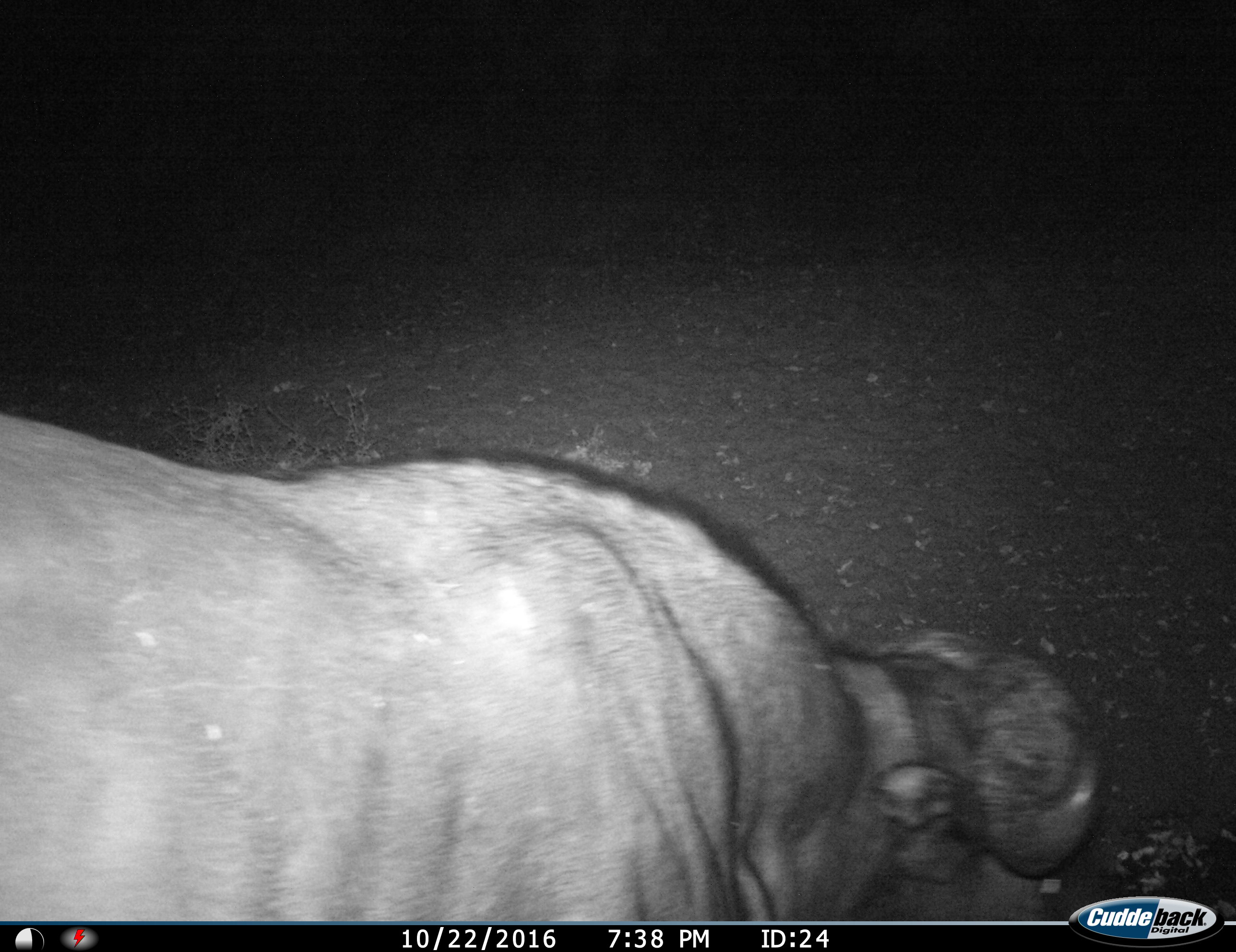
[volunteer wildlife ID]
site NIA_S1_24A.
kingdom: Animalia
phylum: Chordata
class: Mammalia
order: Artiodactyla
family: Bovidae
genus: Syncerus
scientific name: Syncerus caffer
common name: african buffalo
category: buffalo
Buffalo (african buffalo) (Syncerus caffer), count 1. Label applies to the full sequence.